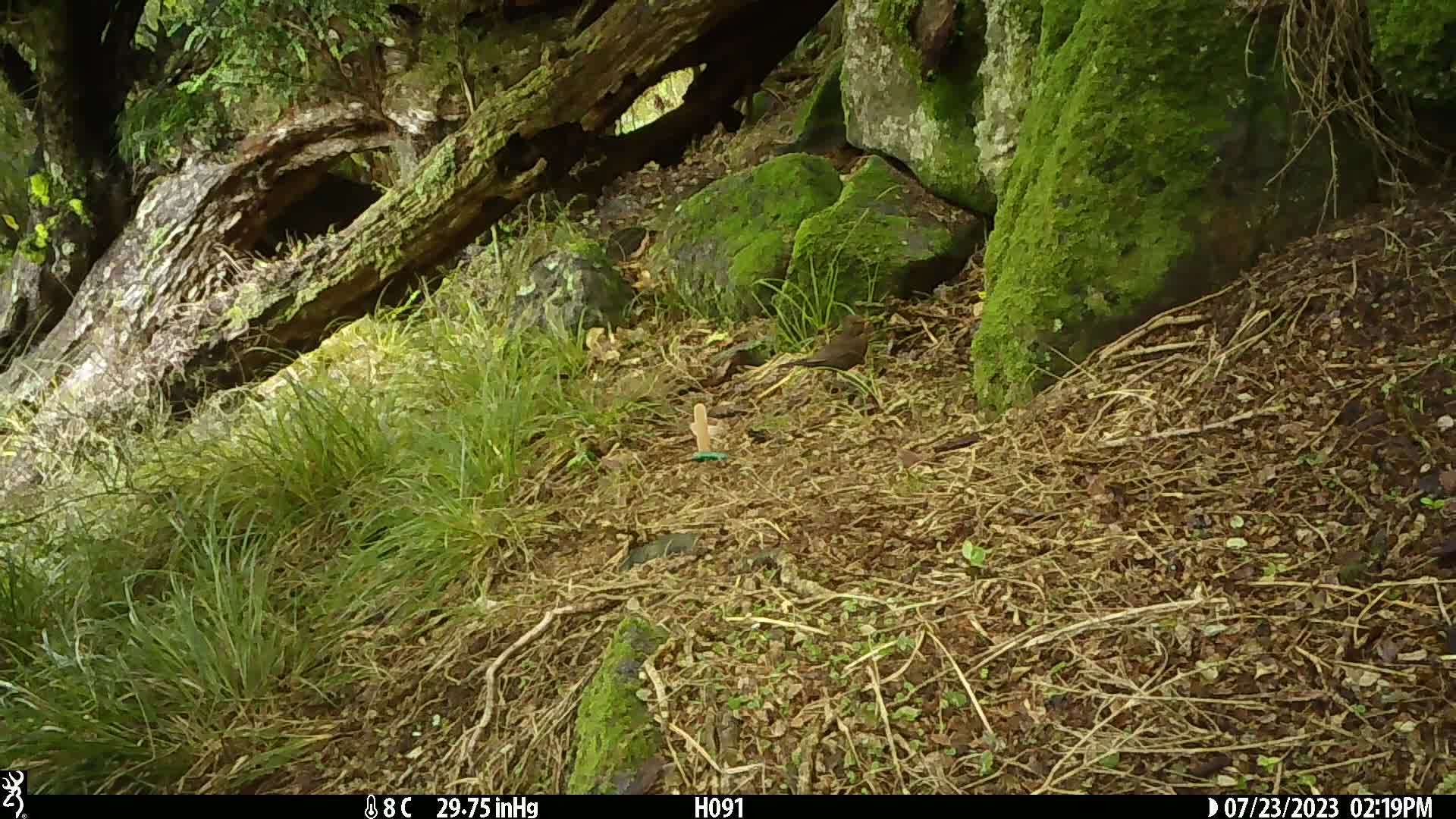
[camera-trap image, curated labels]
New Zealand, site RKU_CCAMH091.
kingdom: Animalia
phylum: Chordata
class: Aves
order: Passeriformes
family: Turdidae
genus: Turdus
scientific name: Turdus merula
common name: eurasian blackbird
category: blackbird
Blackbird (eurasian blackbird) (Turdus merula).